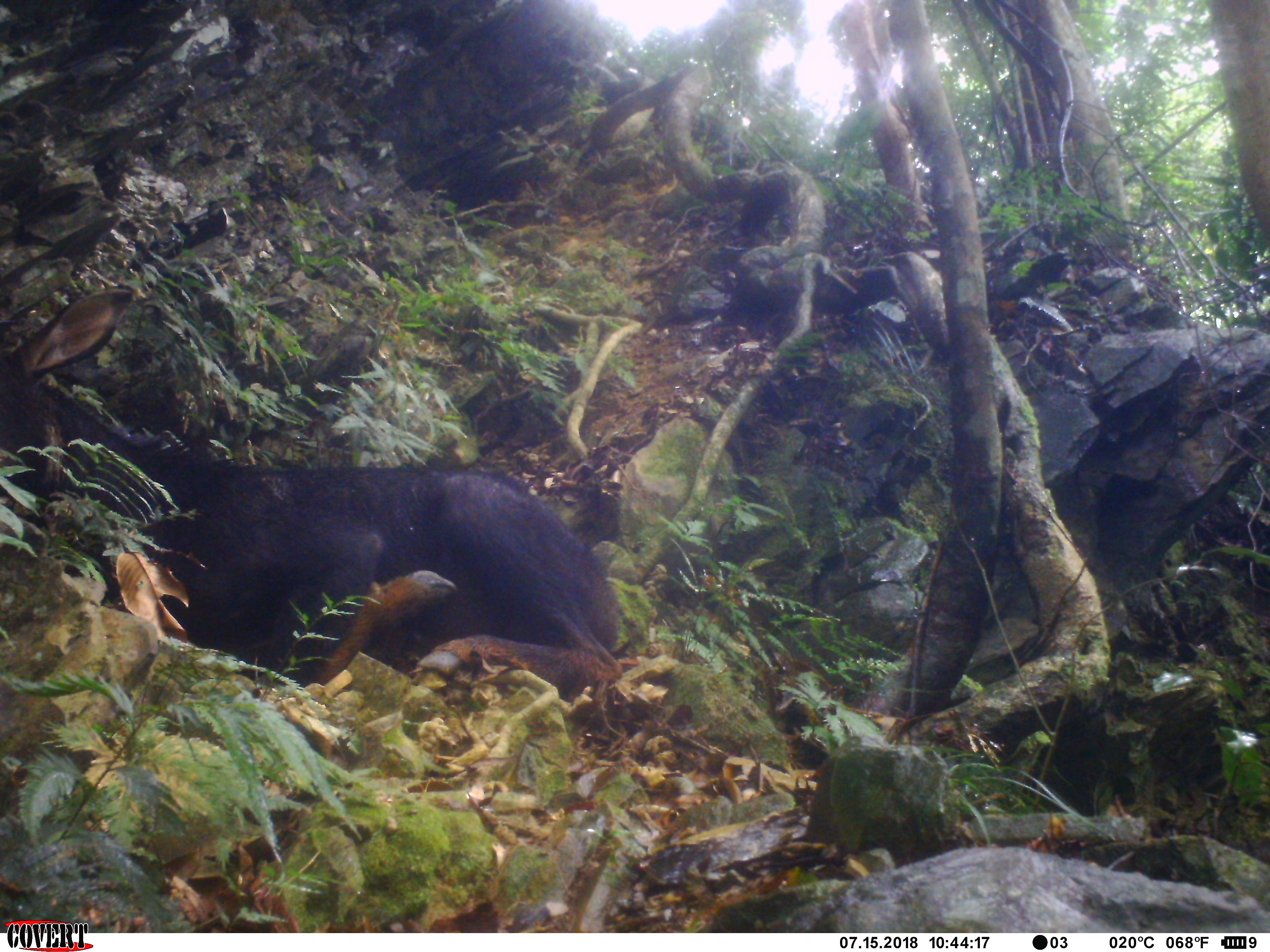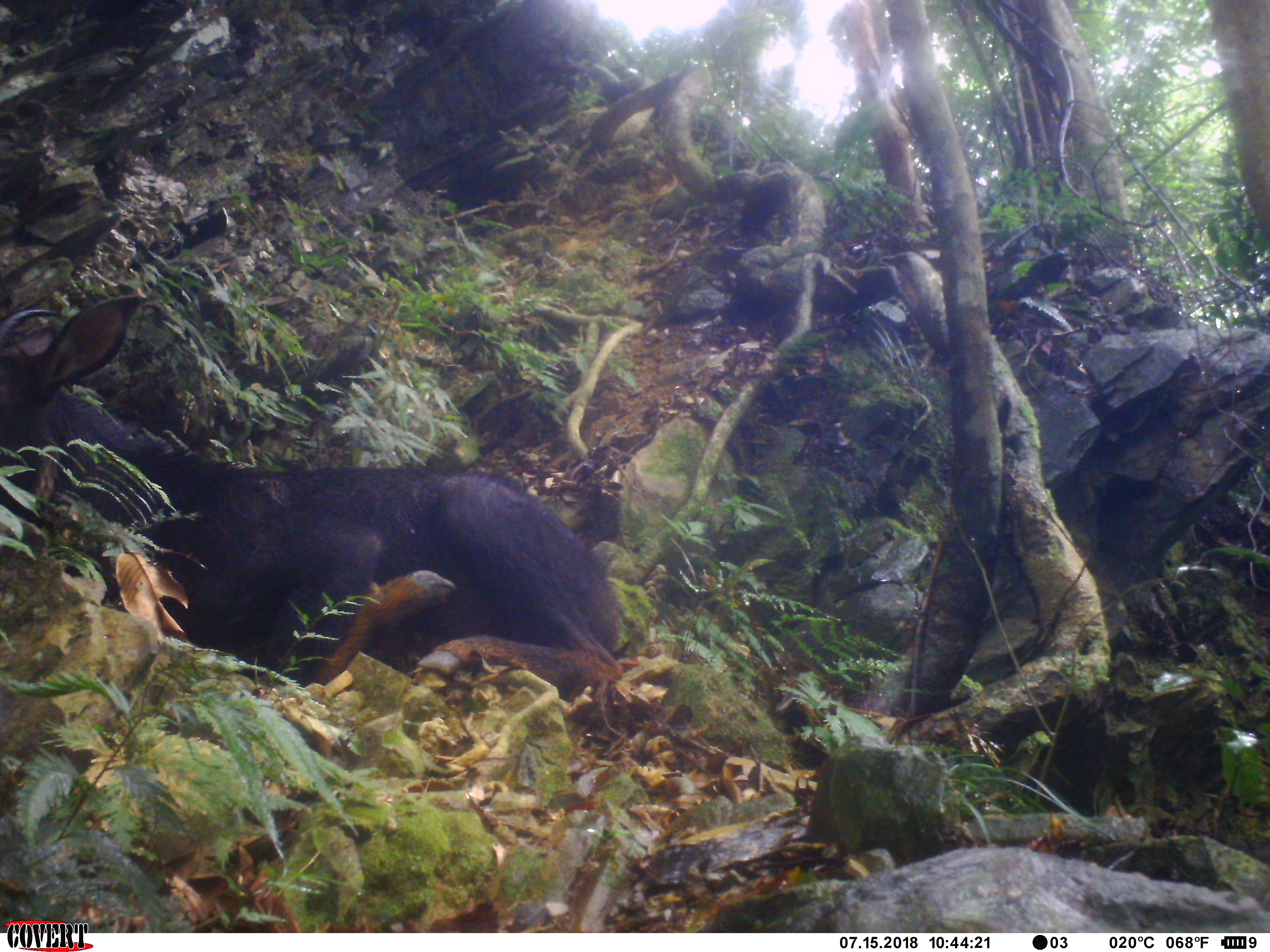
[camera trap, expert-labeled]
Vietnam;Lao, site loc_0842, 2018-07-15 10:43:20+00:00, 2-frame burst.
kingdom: Animalia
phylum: Chordata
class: Mammalia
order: Artiodactyla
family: Bovidae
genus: Capricornis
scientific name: Capricornis sumatraensis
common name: chinese serow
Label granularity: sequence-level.